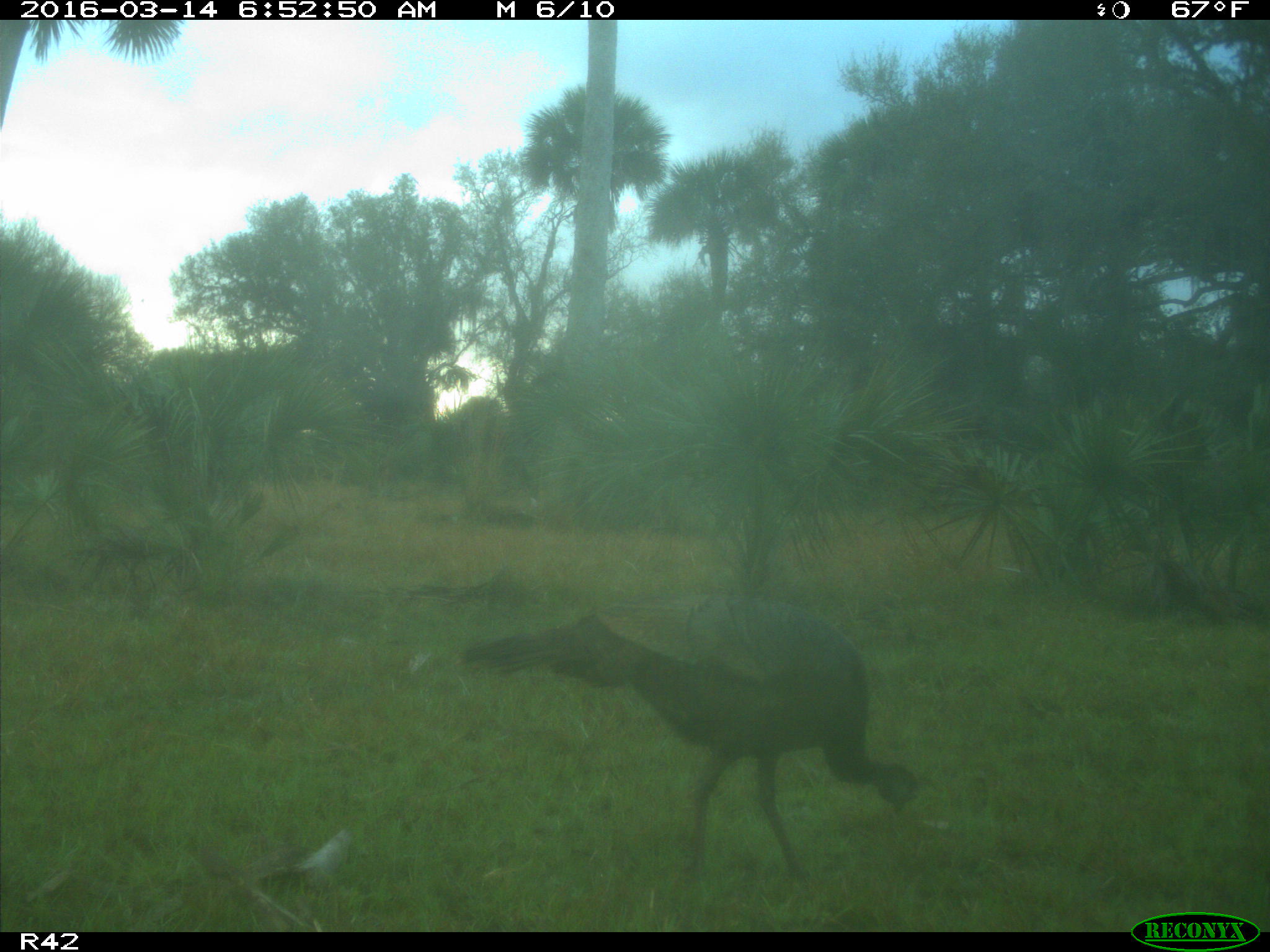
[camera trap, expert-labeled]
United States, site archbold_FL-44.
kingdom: Animalia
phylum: Chordata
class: Aves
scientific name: Aves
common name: birds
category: unidentified bird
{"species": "unidentified bird (birds) (Aves)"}